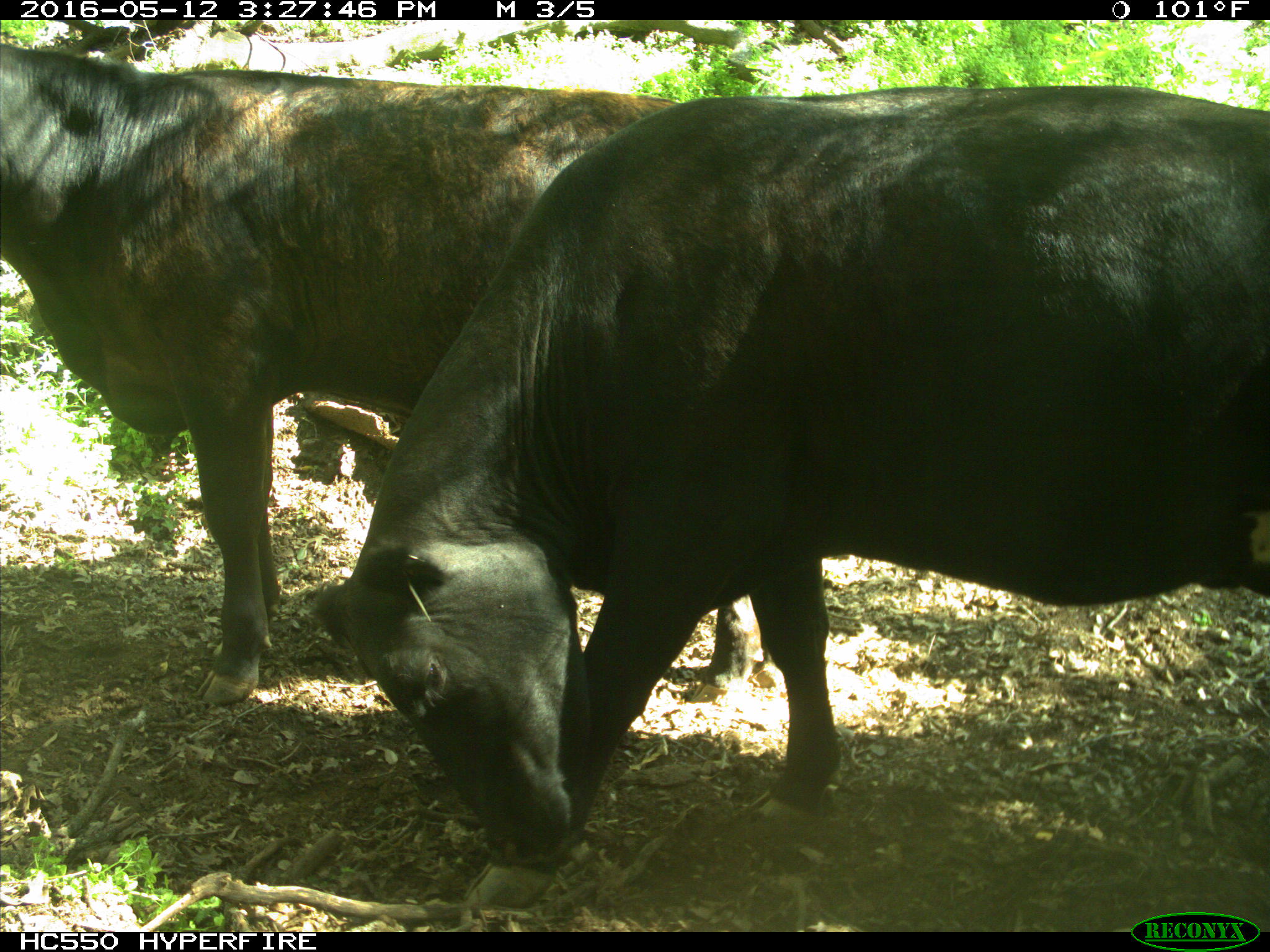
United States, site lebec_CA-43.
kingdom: Animalia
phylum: Chordata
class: Mammalia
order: Artiodactyla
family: Bovidae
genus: Bos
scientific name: Bos taurus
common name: domestic cow